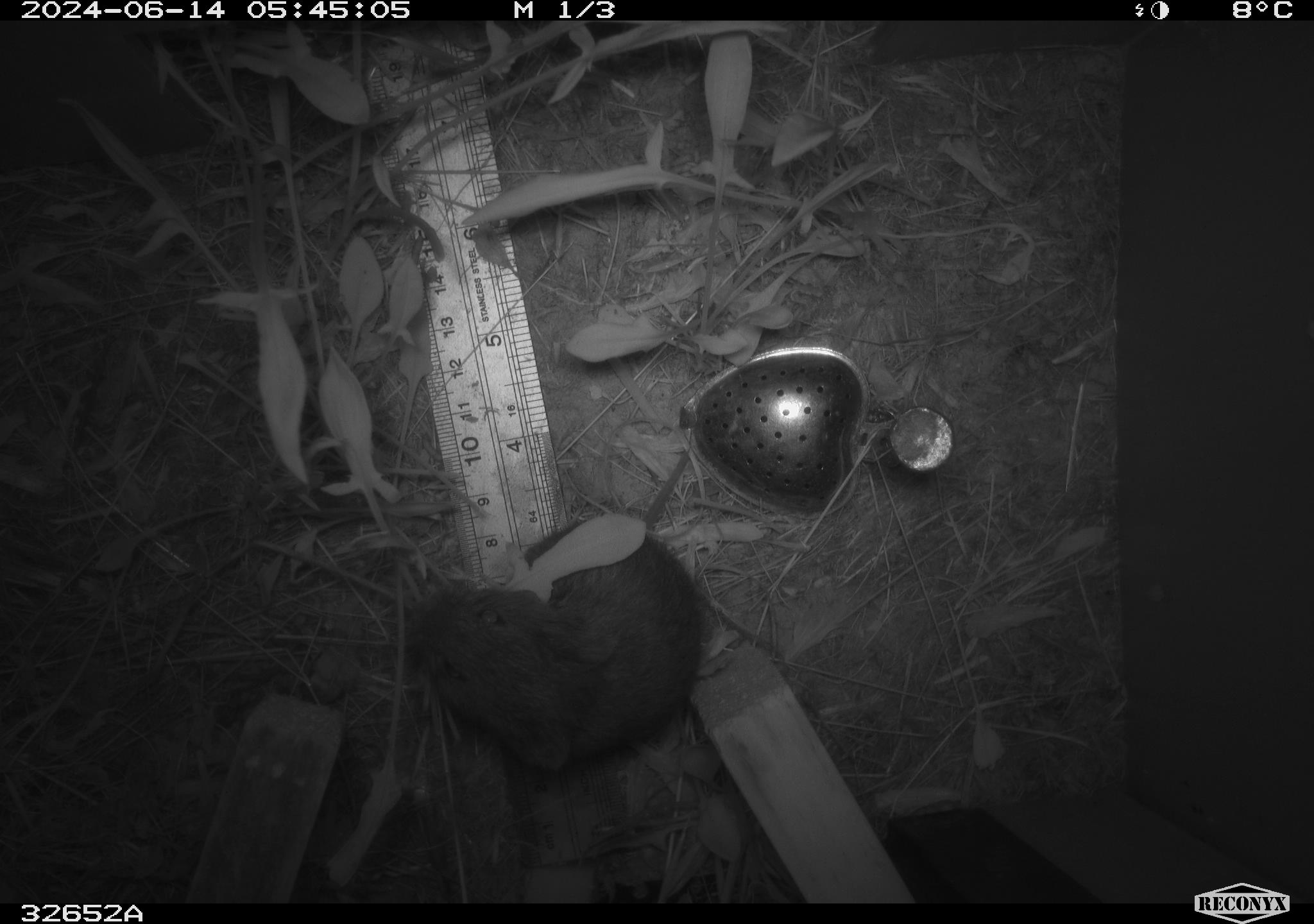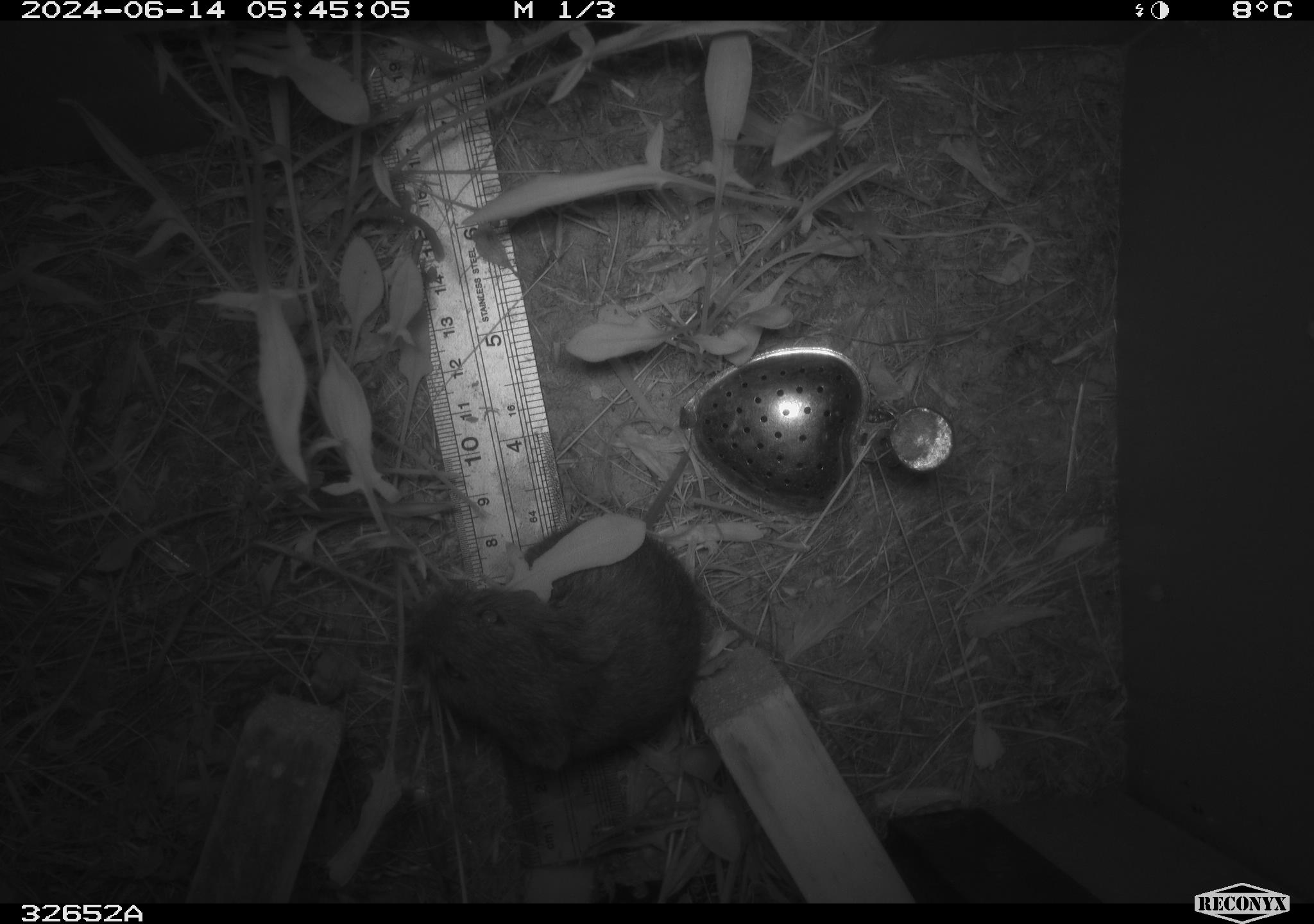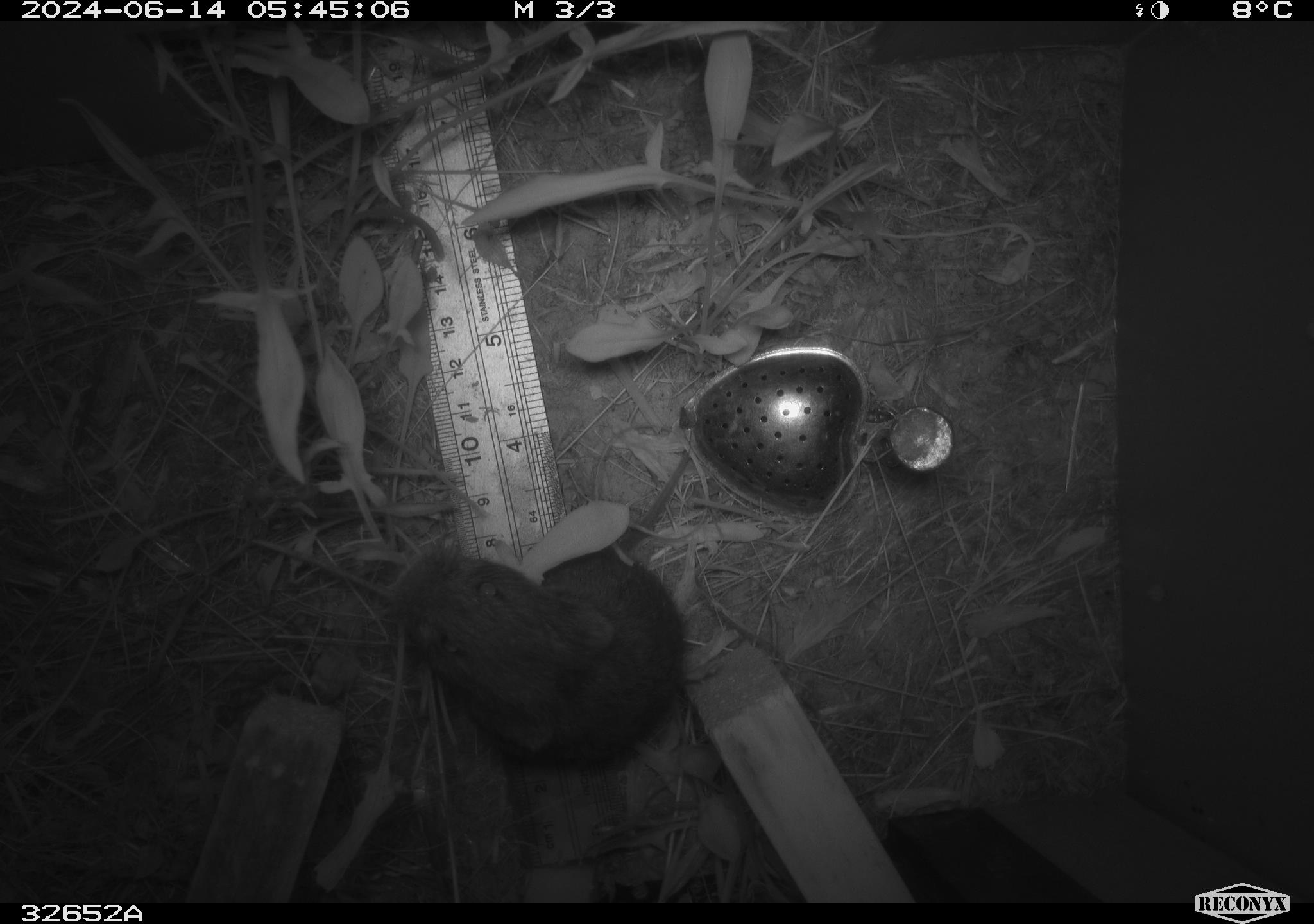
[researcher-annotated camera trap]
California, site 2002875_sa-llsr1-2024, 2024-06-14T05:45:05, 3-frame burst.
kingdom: Animalia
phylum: Chordata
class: Mammalia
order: Rodentia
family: Cricetidae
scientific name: Arvicolinae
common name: voles, lemmings, and muskrats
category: arvicolinae subfamily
Arvicolinae subfamily (voles, lemmings, and muskrats) (Arvicolinae).